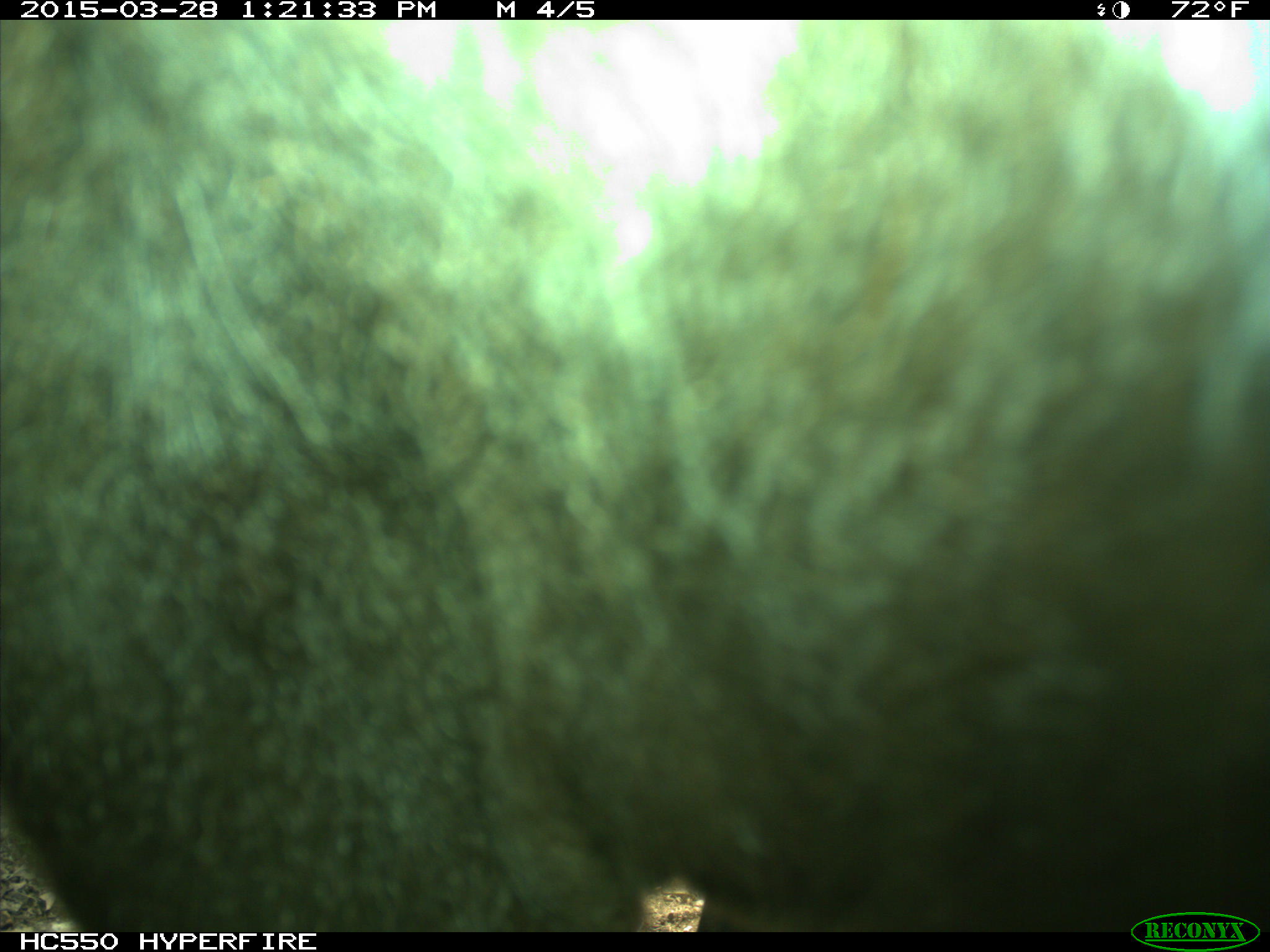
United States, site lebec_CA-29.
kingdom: Animalia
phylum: Chordata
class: Mammalia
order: Artiodactyla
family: Bovidae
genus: Bos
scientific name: Bos taurus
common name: domestic cow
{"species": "Bos taurus (domestic cow)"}